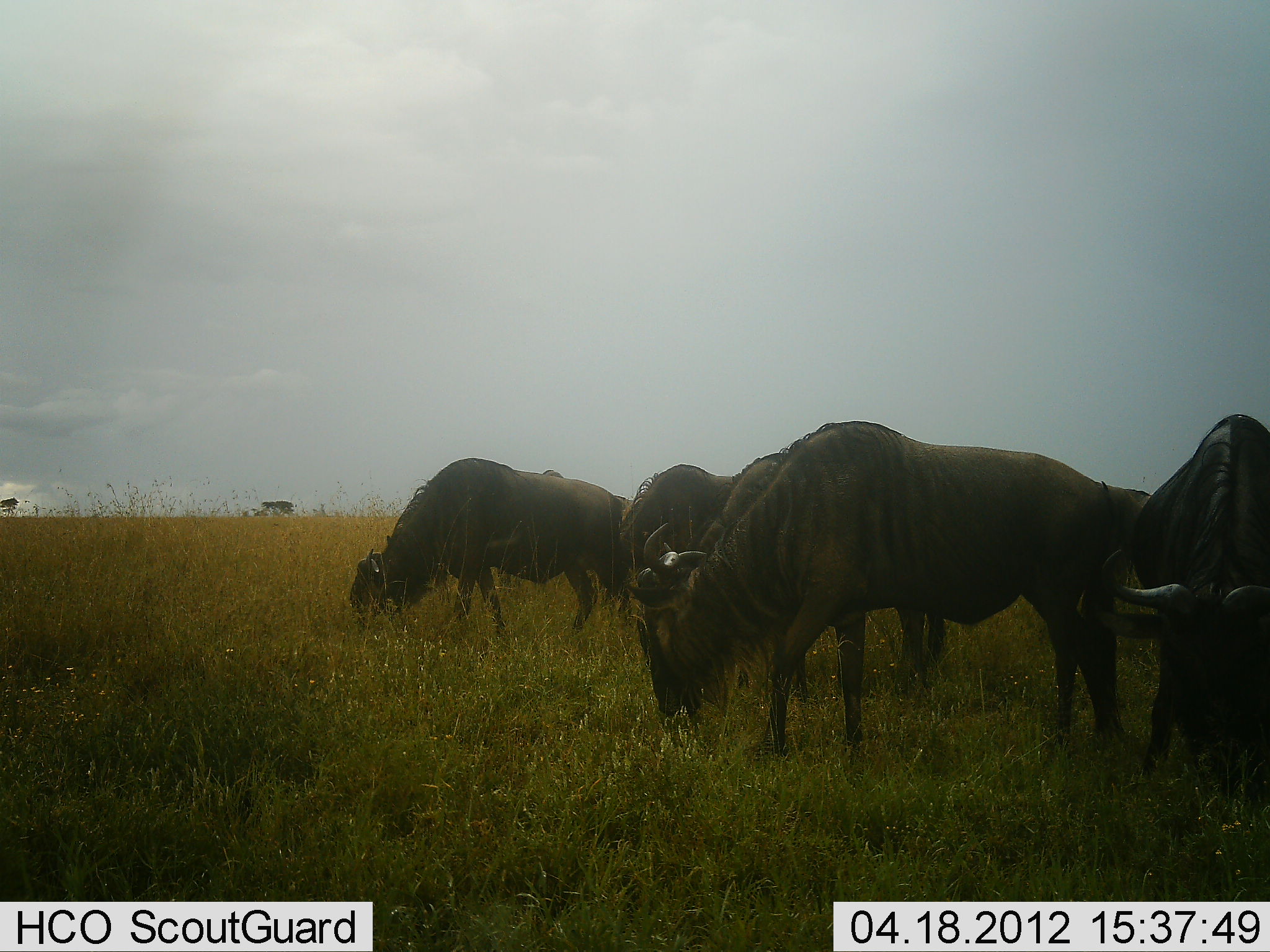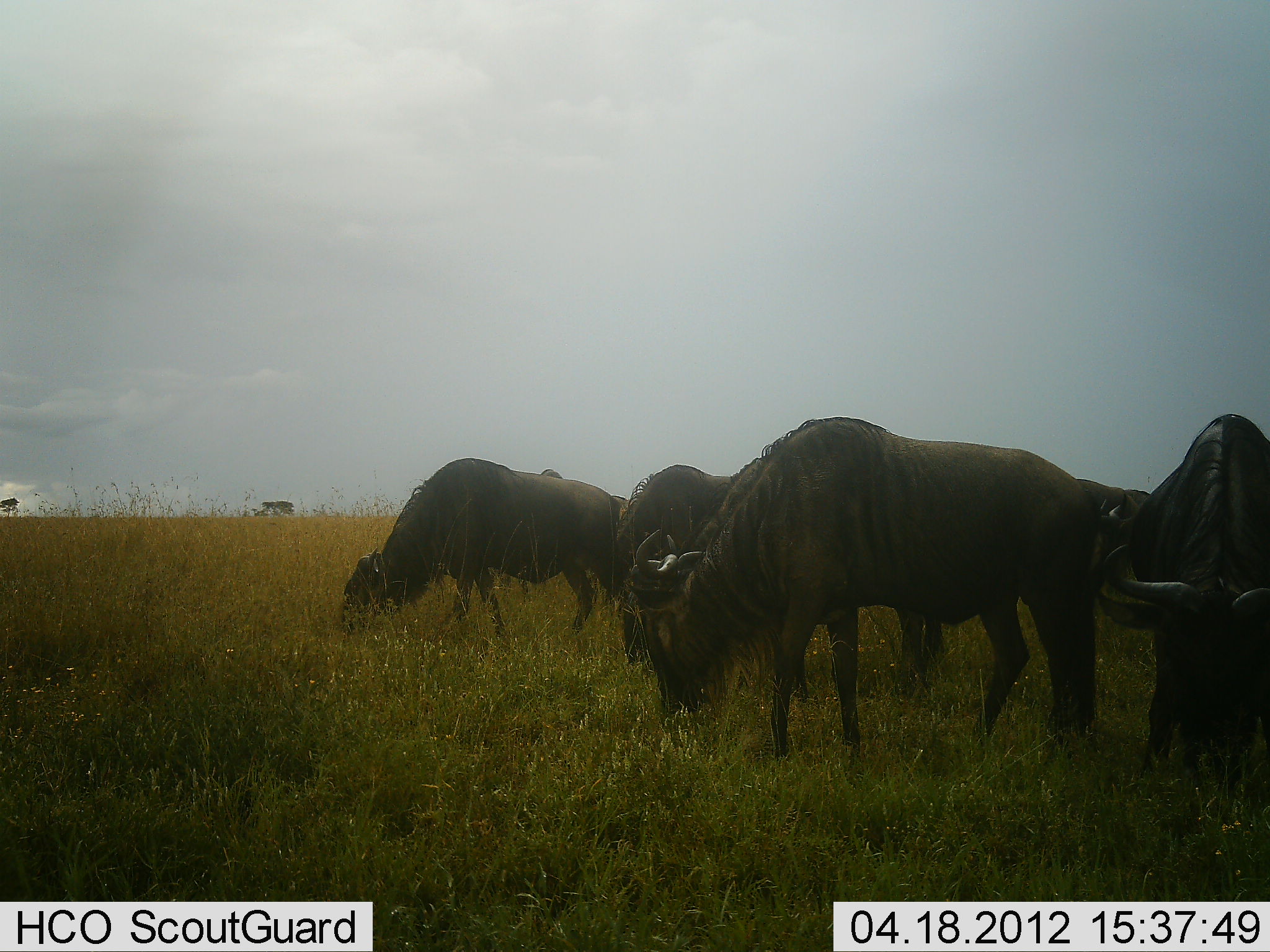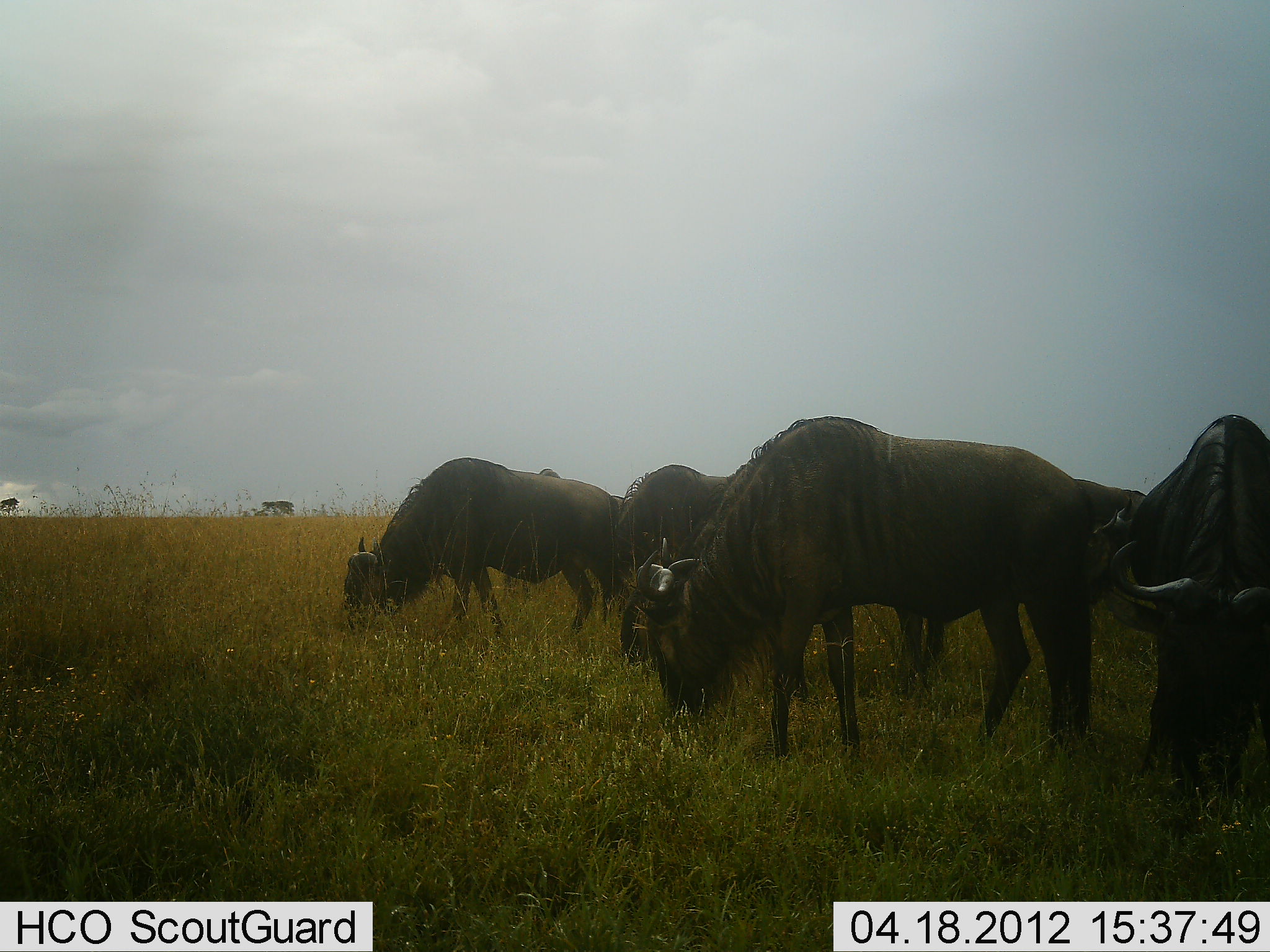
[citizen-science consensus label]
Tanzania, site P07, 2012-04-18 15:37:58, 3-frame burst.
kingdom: Animalia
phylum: Chordata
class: Mammalia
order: Artiodactyla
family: Bovidae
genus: Connochaetes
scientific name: Connochaetes taurinus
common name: blue wildebeest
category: wildebeest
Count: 6.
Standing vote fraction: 31%.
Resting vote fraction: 0%.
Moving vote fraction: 6%.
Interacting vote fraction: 0%.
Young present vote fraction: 0%.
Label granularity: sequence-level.